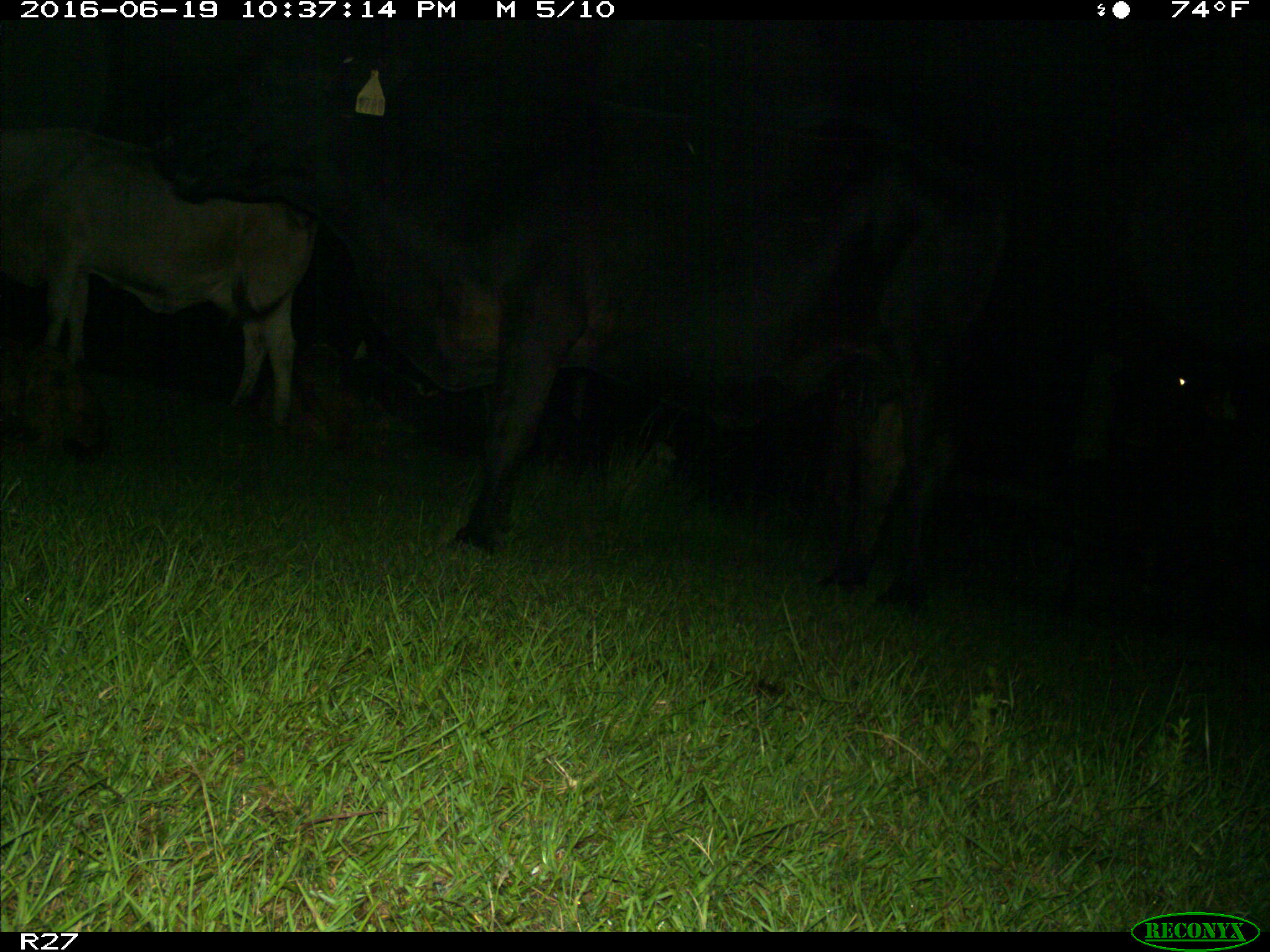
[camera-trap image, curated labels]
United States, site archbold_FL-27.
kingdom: Animalia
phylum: Chordata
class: Mammalia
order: Artiodactyla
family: Bovidae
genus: Bos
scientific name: Bos taurus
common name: domestic cow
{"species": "Bos taurus (domestic cow)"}